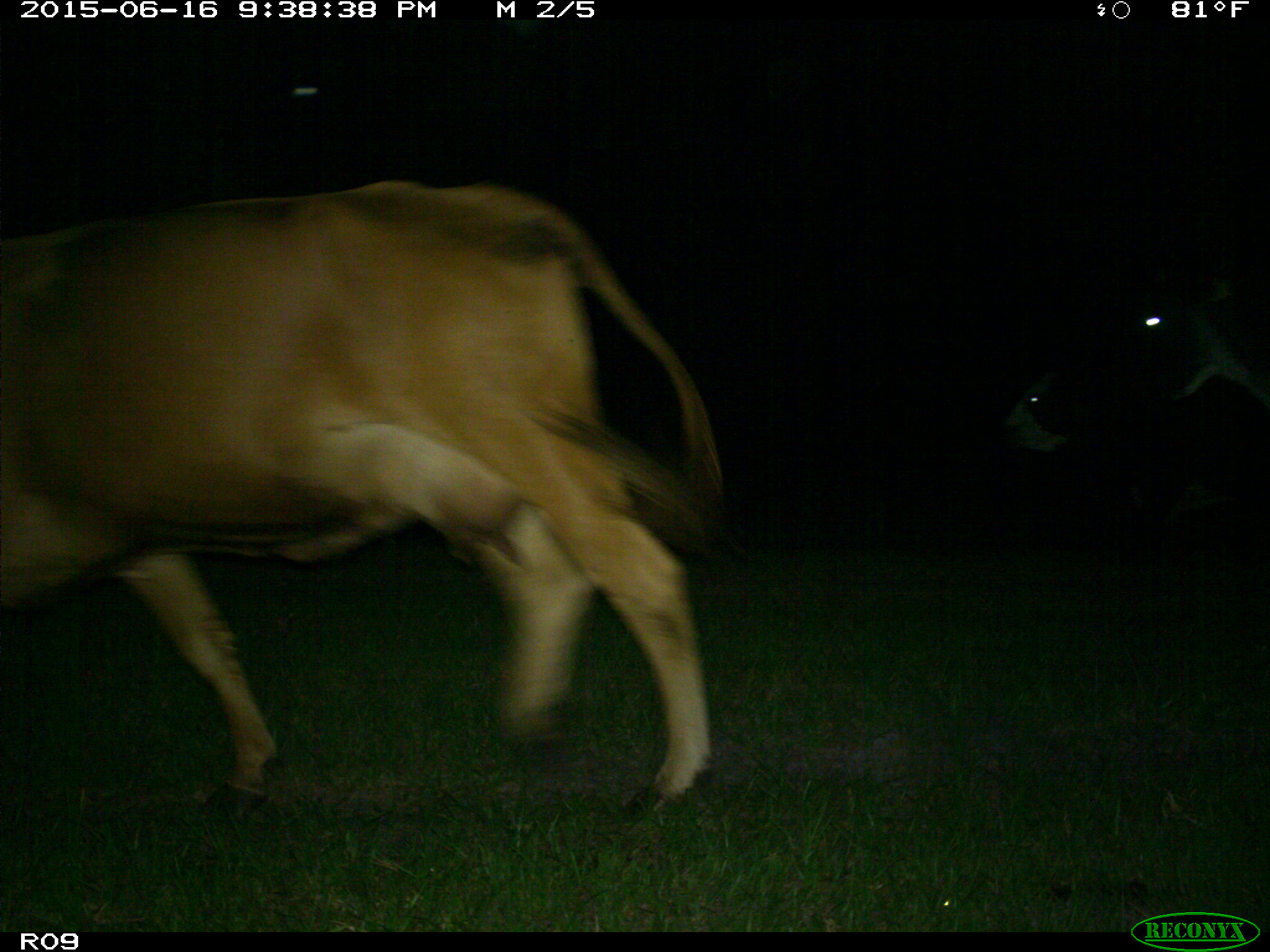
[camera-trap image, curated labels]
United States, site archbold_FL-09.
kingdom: Animalia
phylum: Chordata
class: Mammalia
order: Artiodactyla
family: Bovidae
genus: Bos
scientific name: Bos taurus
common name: domestic cow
Bos taurus (domestic cow).